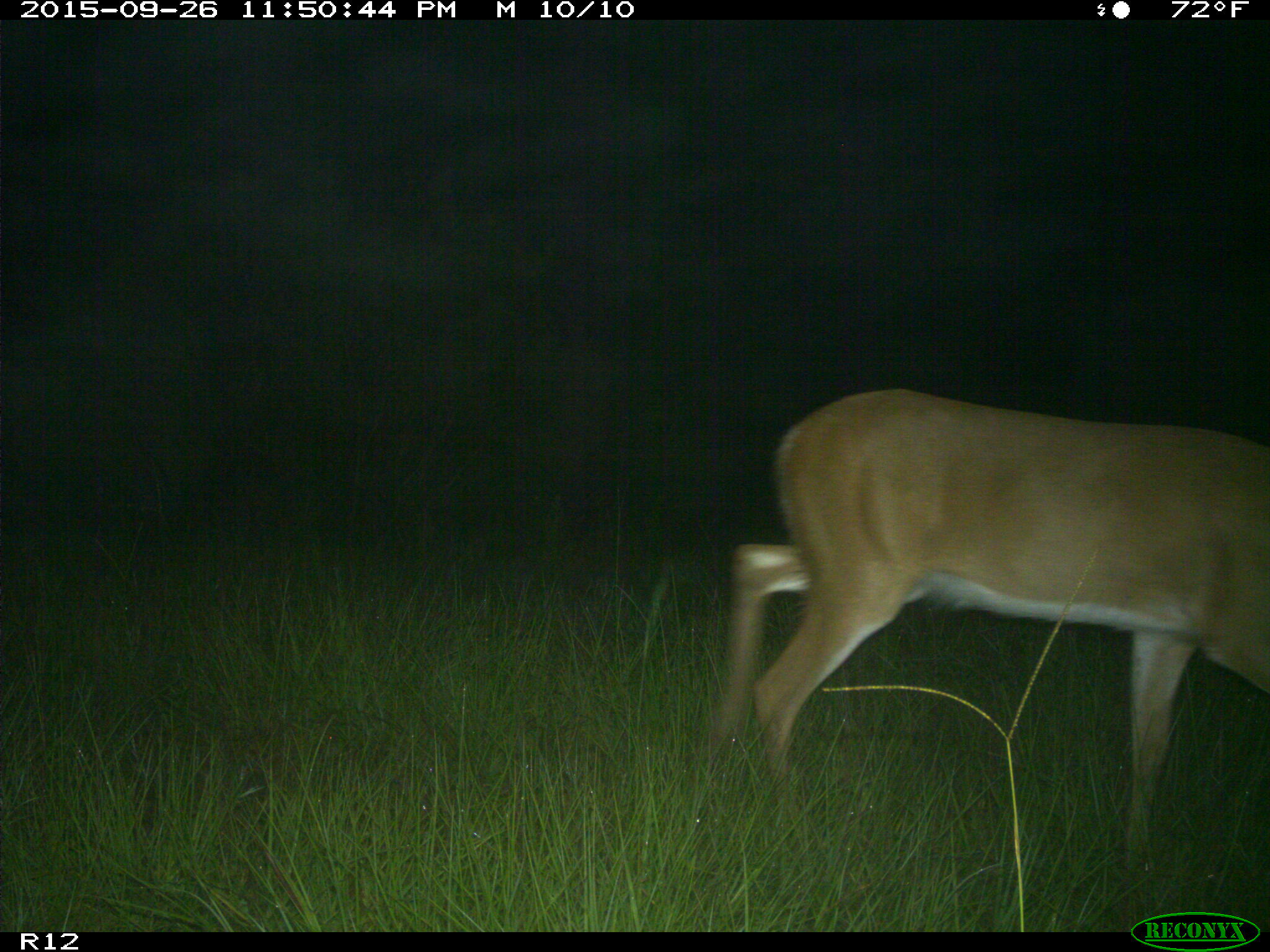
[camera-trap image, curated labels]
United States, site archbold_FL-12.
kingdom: Animalia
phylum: Chordata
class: Mammalia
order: Artiodactyla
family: Cervidae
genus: Odocoileus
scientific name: Odocoileus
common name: deer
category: unidentified deer